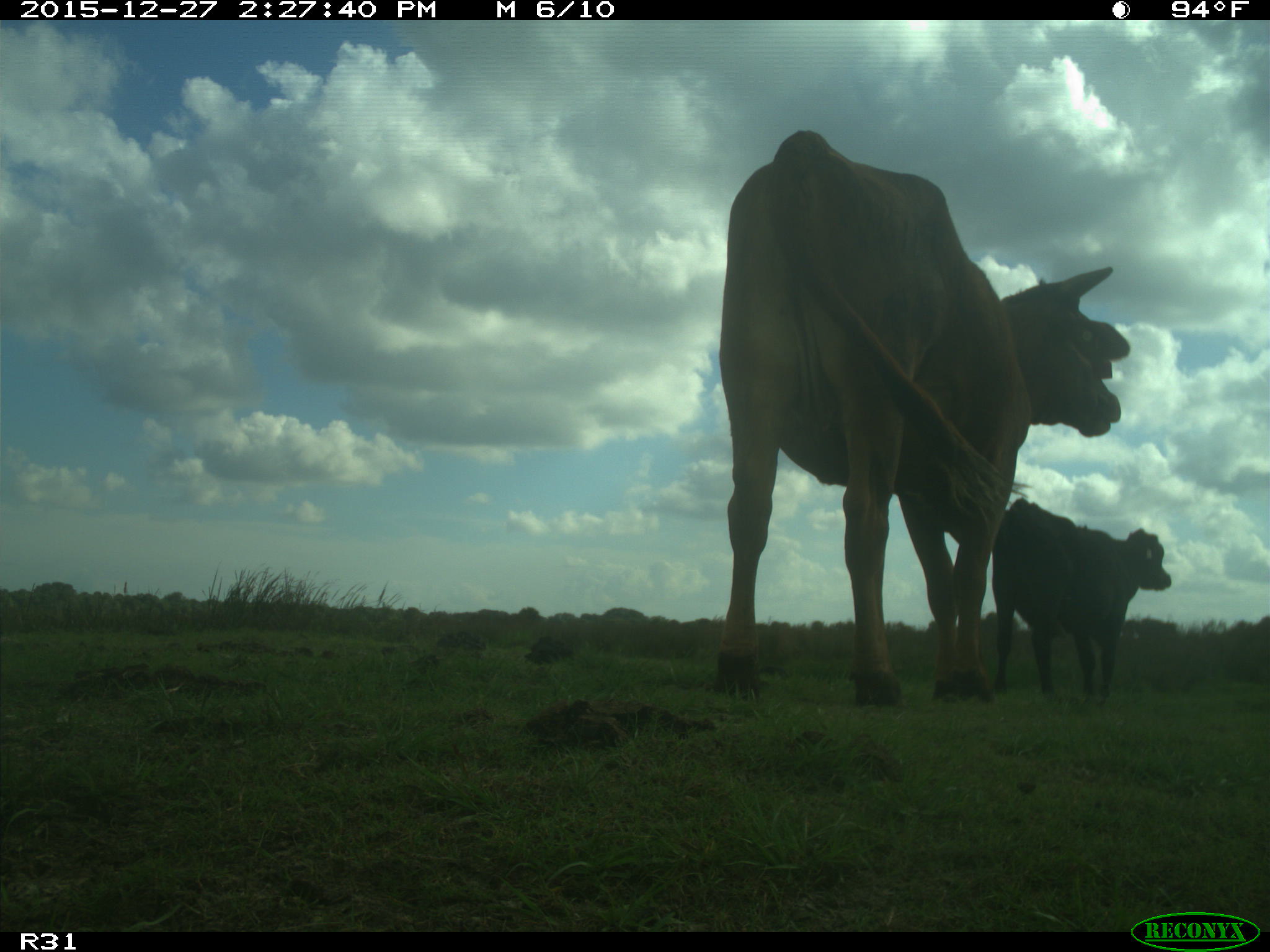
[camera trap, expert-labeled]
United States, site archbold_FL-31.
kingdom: Animalia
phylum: Chordata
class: Mammalia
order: Artiodactyla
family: Bovidae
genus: Bos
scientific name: Bos taurus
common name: domestic cow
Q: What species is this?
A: Bos taurus (domestic cow).